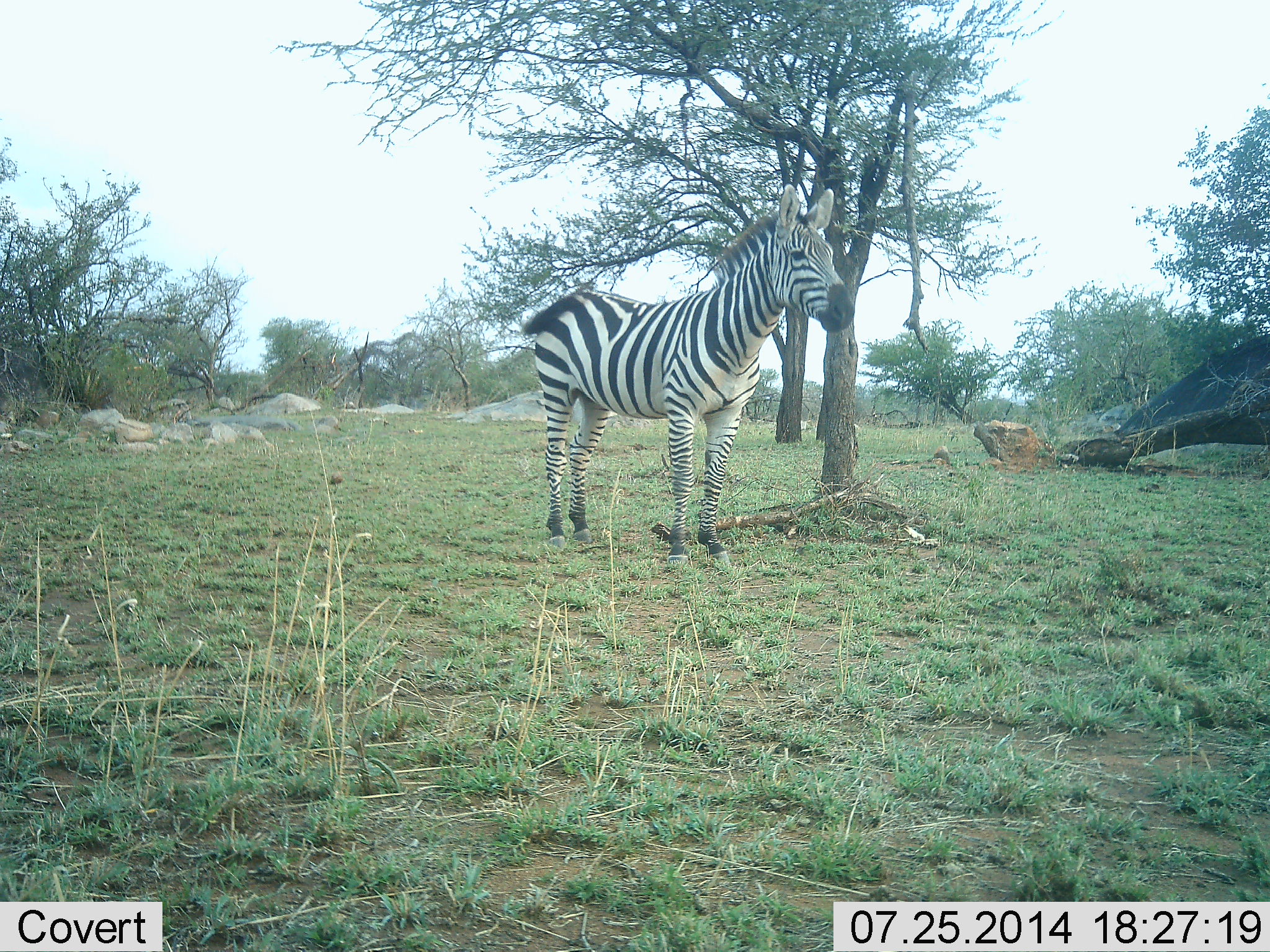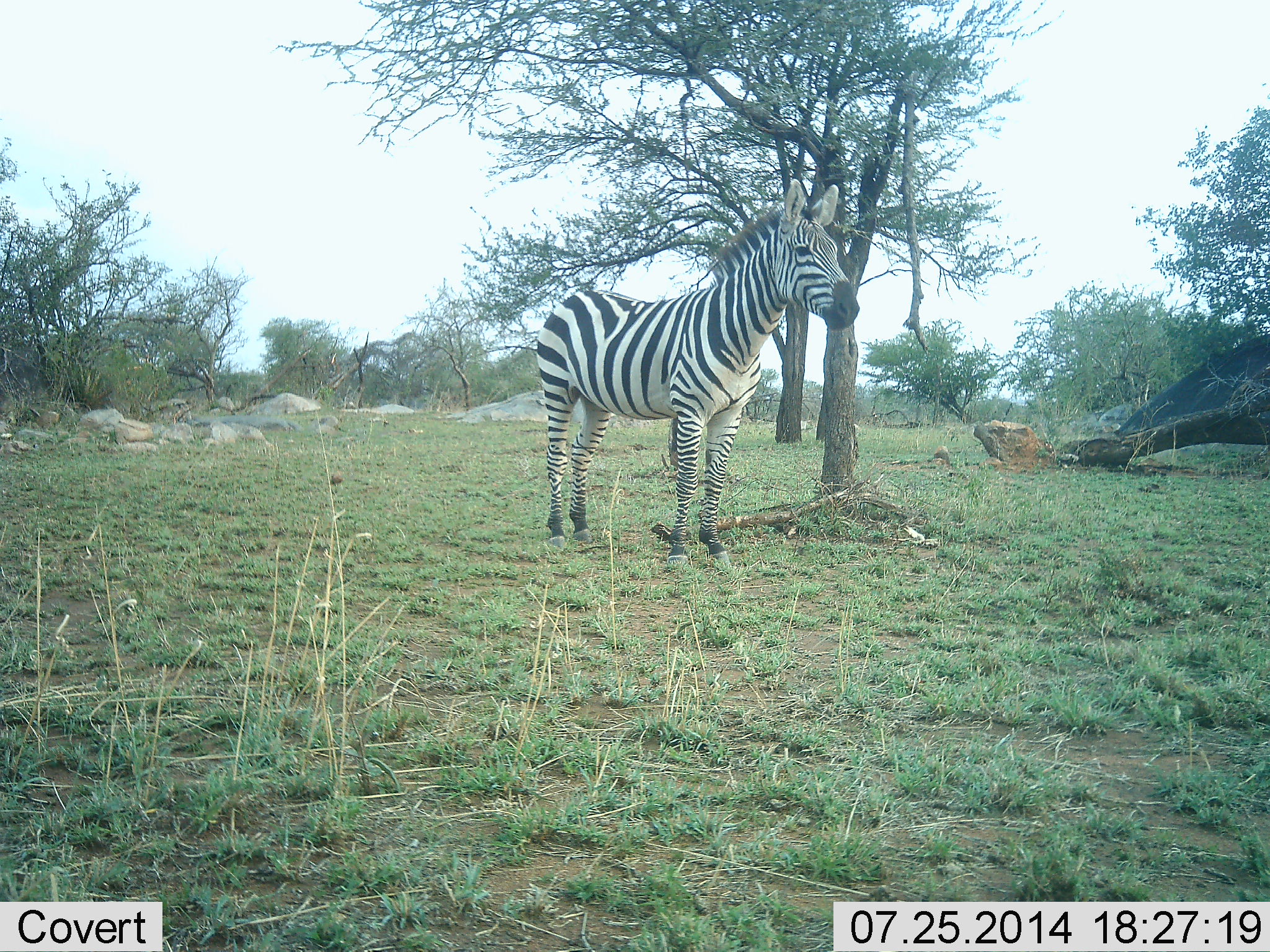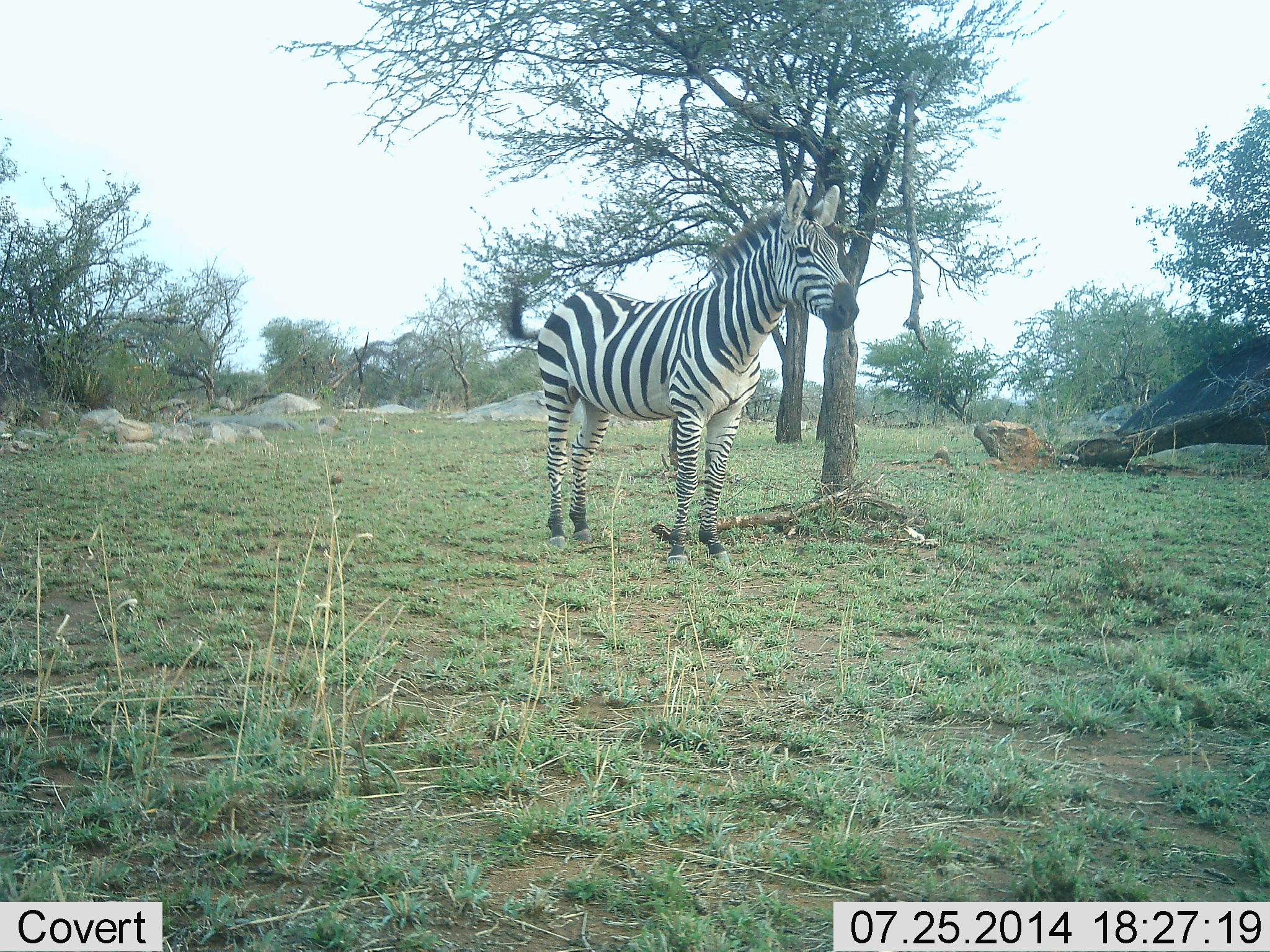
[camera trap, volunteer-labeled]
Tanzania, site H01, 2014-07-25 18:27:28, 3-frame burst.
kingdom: Animalia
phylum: Chordata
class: Mammalia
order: Perissodactyla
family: Equidae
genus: Equus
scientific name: Equus quagga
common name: plains zebra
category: zebra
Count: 1.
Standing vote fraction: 100%.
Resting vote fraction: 0%.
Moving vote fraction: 0%.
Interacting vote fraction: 0%.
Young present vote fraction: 0%.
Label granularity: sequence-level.